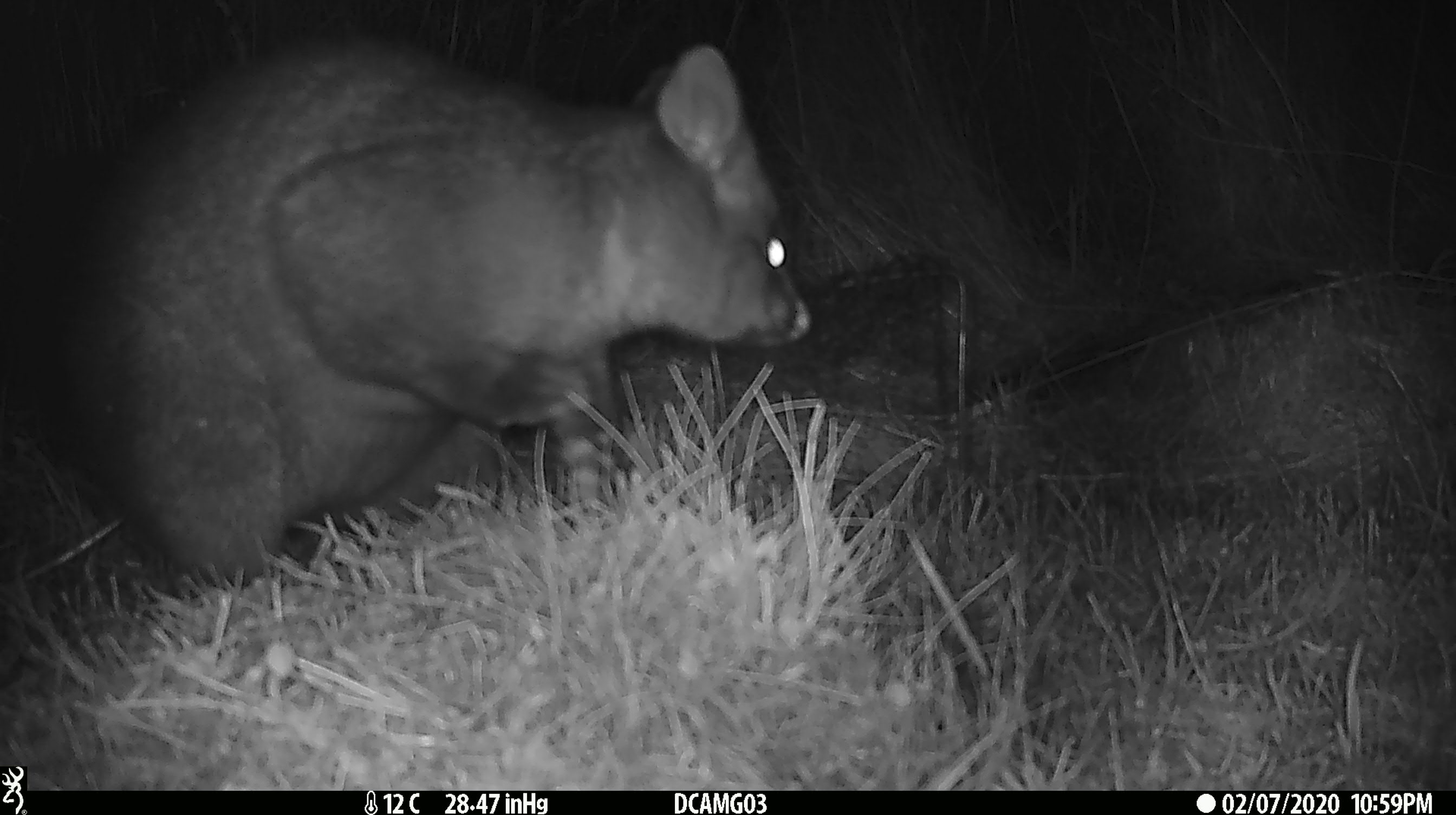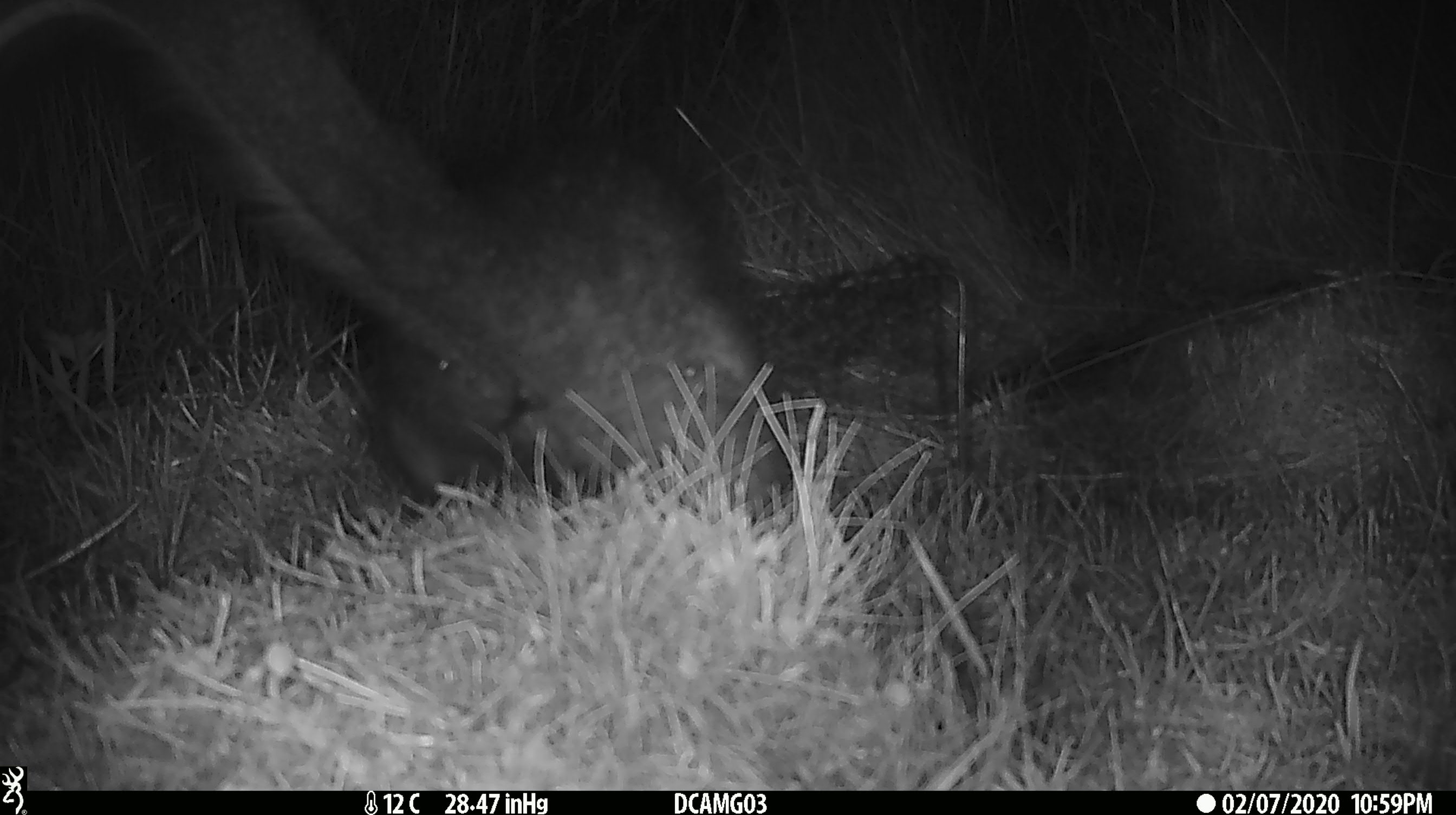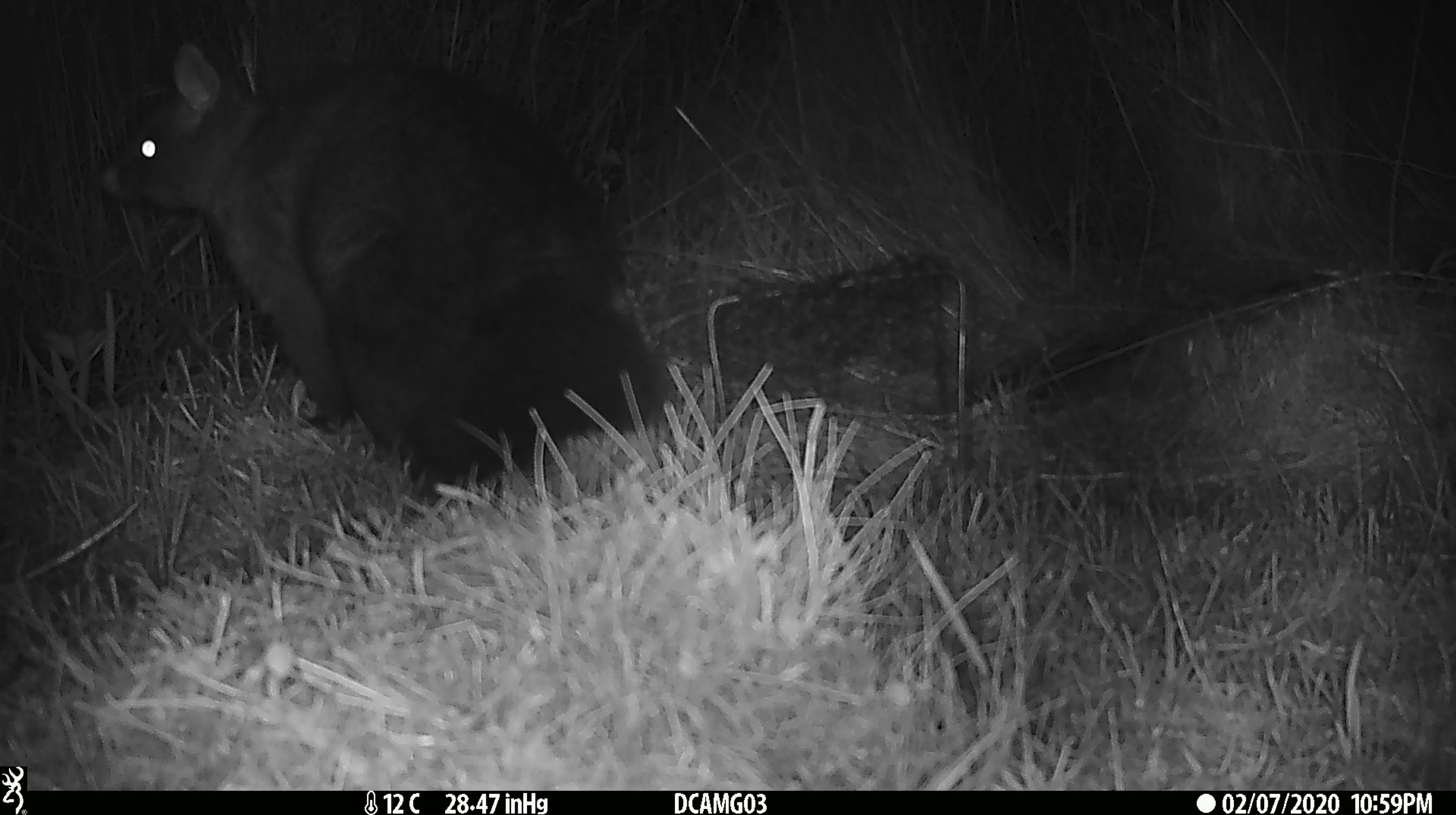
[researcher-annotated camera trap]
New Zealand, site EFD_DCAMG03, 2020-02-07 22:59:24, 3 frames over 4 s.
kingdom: Animalia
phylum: Chordata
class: Mammalia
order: Diprotodontia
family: Phalangeridae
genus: Trichosurus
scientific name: Trichosurus vulpecula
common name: common brushtail possum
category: possum